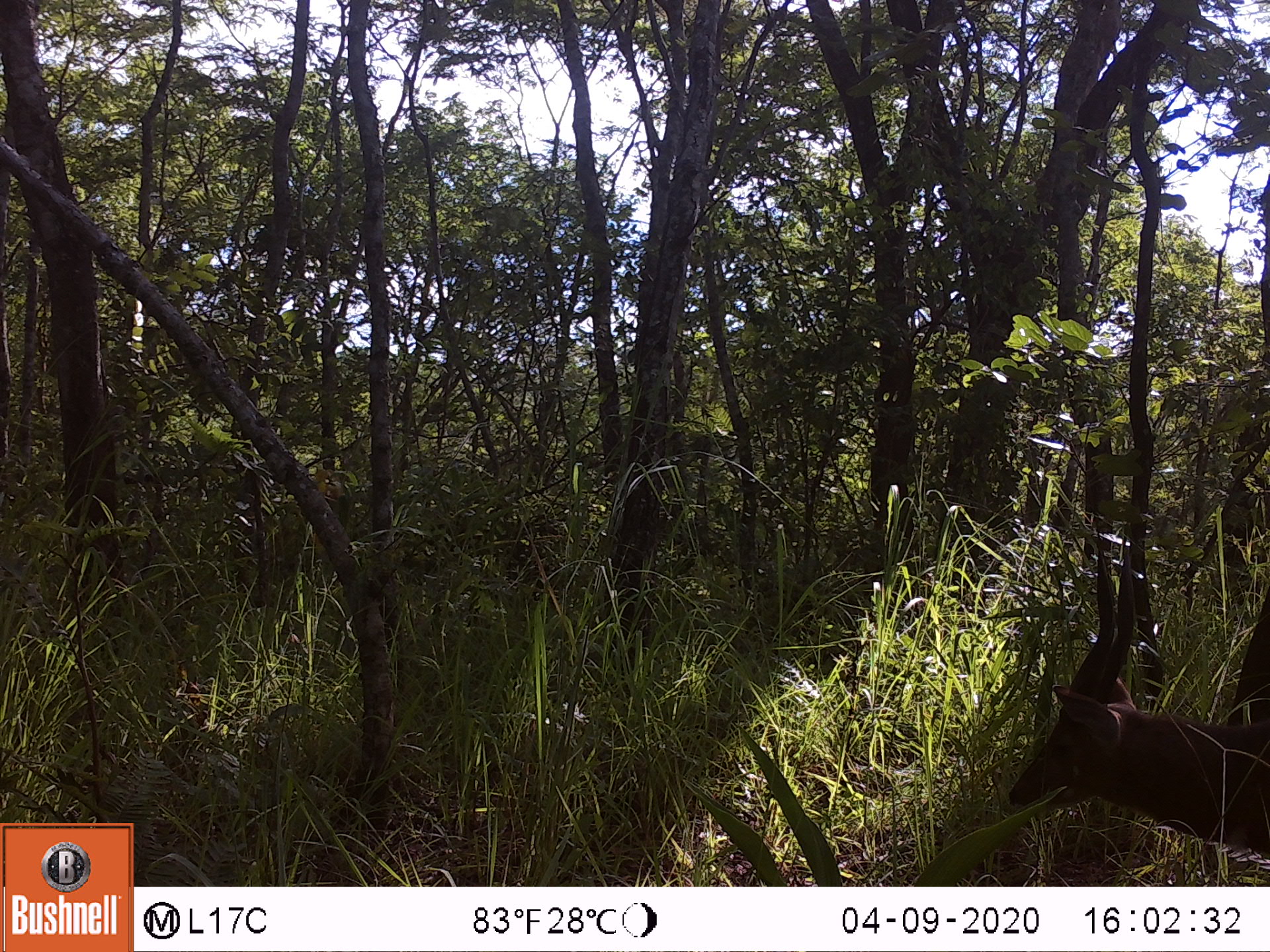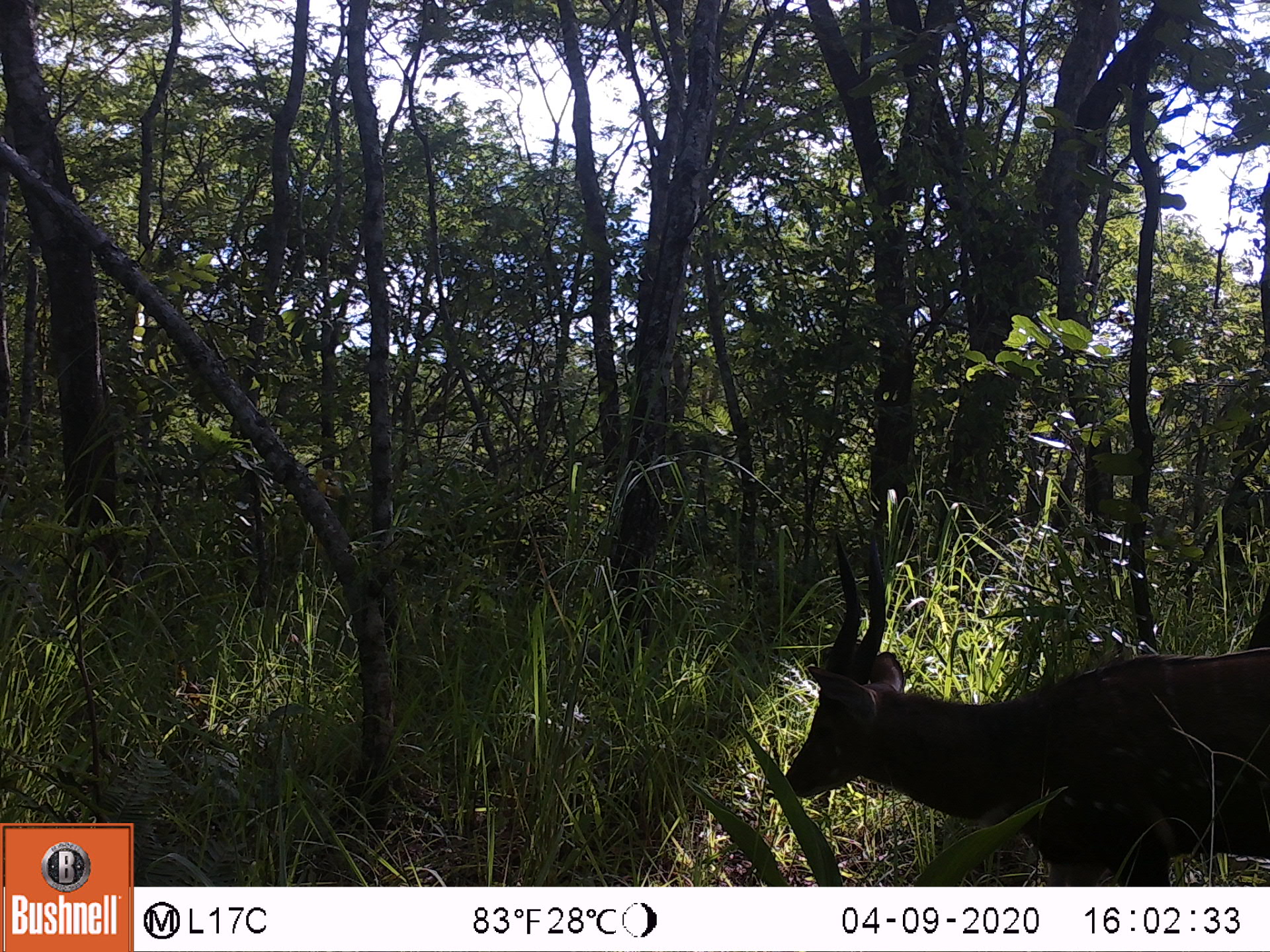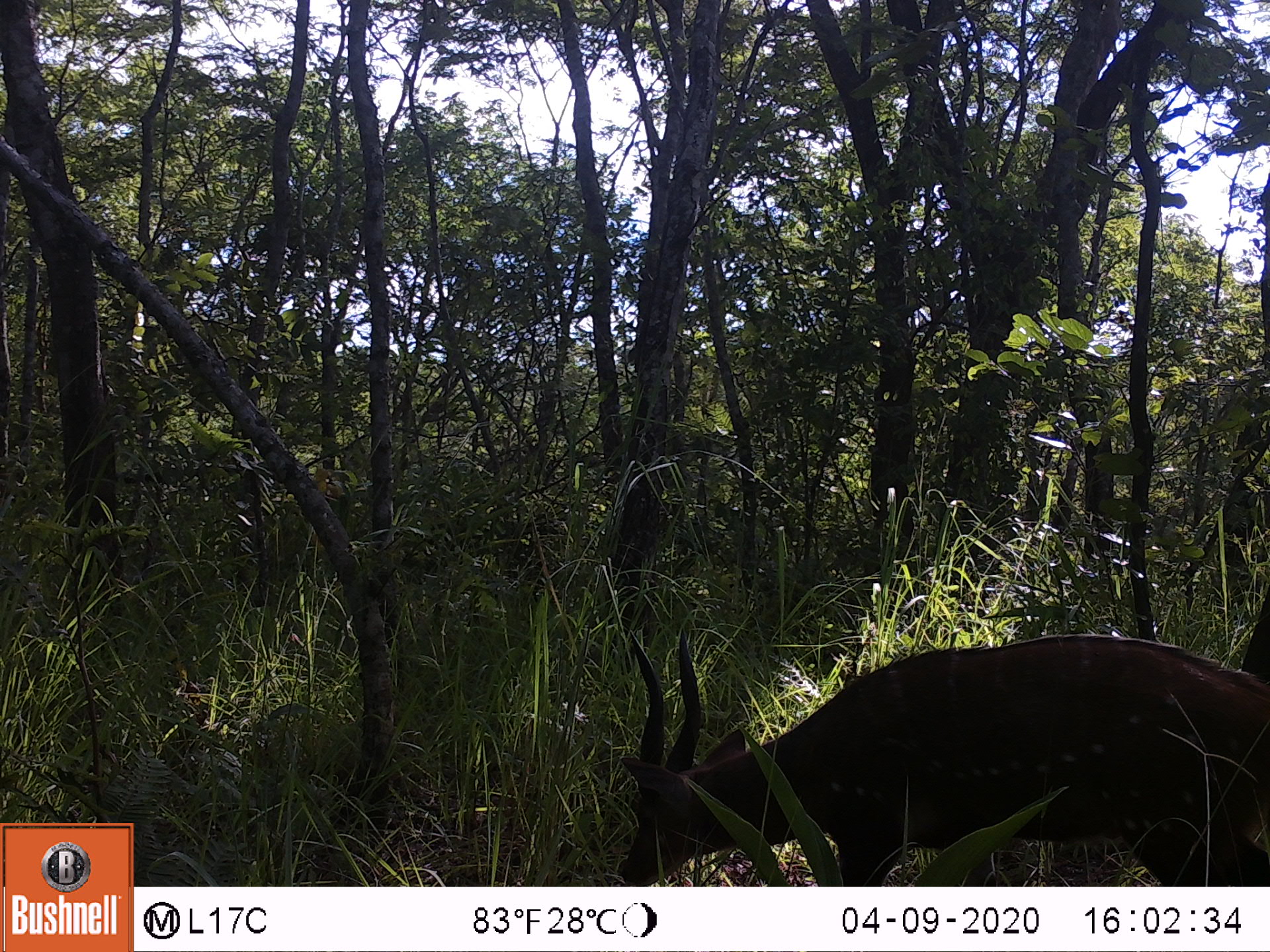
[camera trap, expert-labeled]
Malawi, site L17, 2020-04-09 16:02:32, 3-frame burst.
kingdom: Animalia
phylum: Chordata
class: Mammalia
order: Artiodactyla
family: Bovidae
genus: Tragelaphus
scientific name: Tragelaphus sylvaticus sylvaticus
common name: cape bushbuck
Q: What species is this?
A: Cape bushbuck (Tragelaphus sylvaticus sylvaticus).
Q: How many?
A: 1.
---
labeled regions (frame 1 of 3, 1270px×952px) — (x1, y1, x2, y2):
cape bushbuck: (1007, 523, 1270, 882)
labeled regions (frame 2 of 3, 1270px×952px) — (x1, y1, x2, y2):
cape bushbuck: (784, 528, 1268, 882)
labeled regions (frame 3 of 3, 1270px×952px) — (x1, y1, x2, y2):
cape bushbuck: (622, 629, 1268, 882)